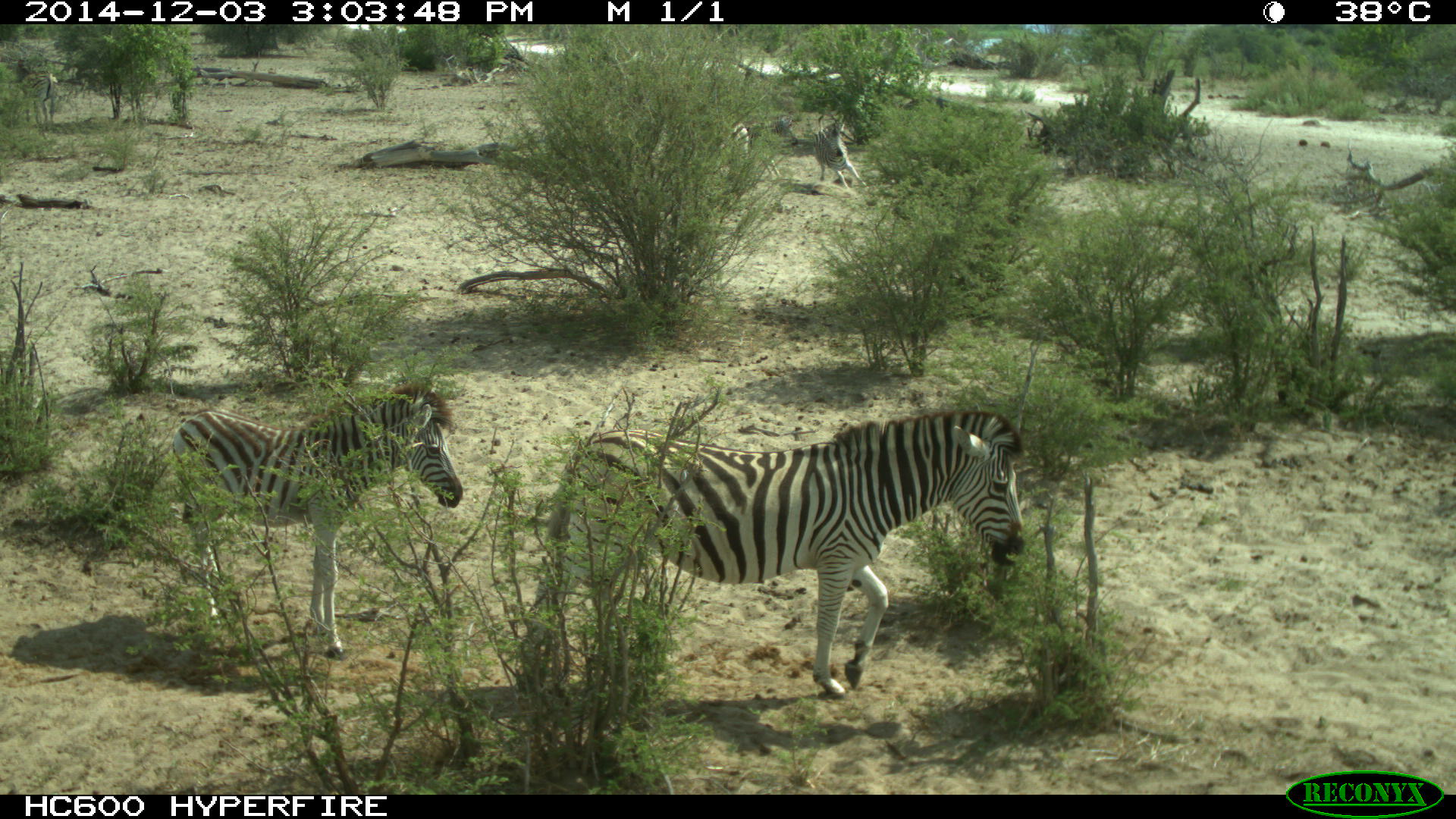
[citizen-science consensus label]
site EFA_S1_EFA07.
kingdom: Animalia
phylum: Chordata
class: Mammalia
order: Perissodactyla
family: Equidae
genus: Equus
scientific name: Equus quagga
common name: plains zebra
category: zebraplains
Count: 5.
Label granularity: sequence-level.